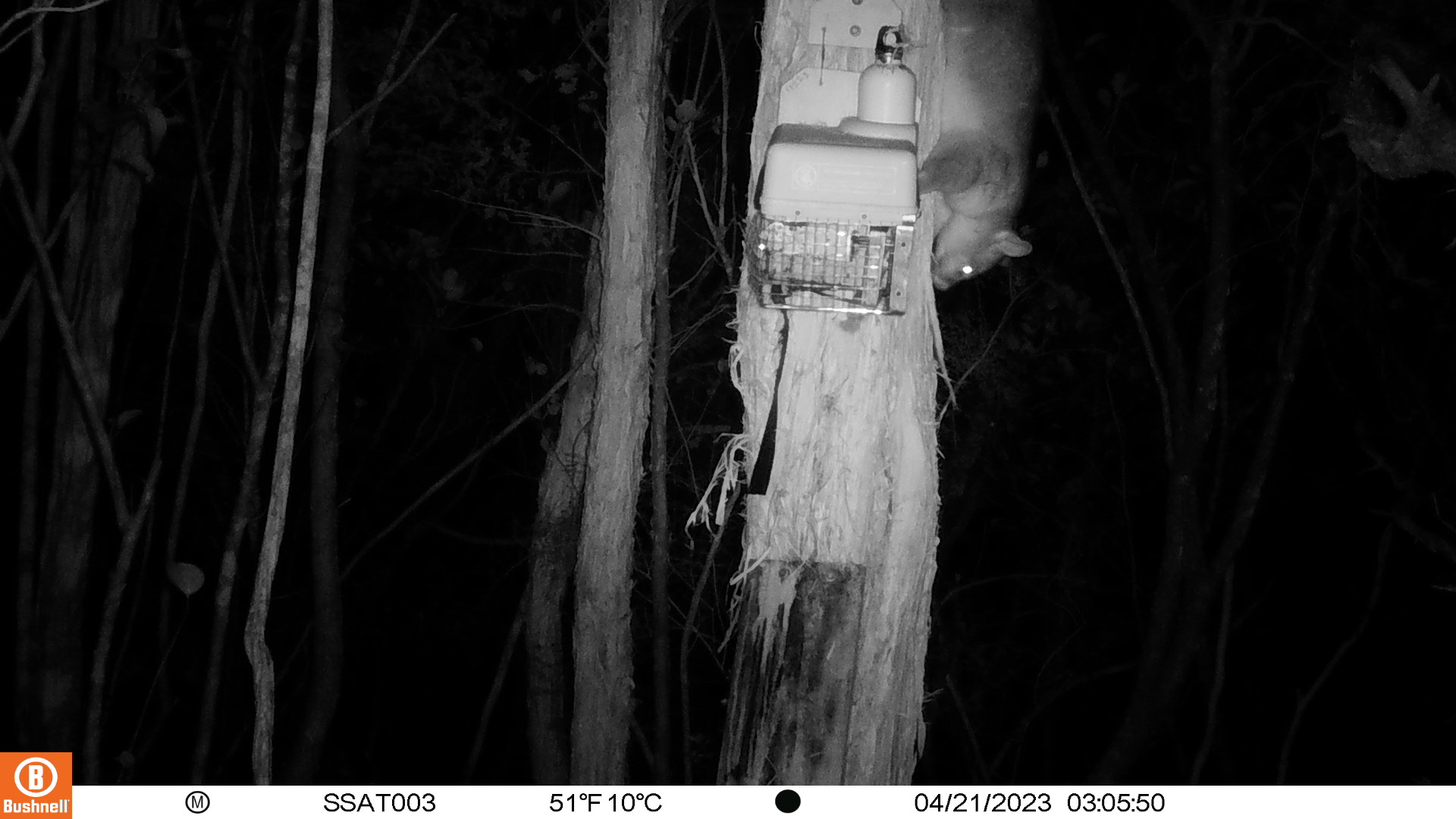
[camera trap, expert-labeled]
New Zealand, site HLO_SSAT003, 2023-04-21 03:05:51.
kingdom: Animalia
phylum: Chordata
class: Mammalia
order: Diprotodontia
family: Phalangeridae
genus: Trichosurus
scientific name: Trichosurus vulpecula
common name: common brushtail possum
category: possum